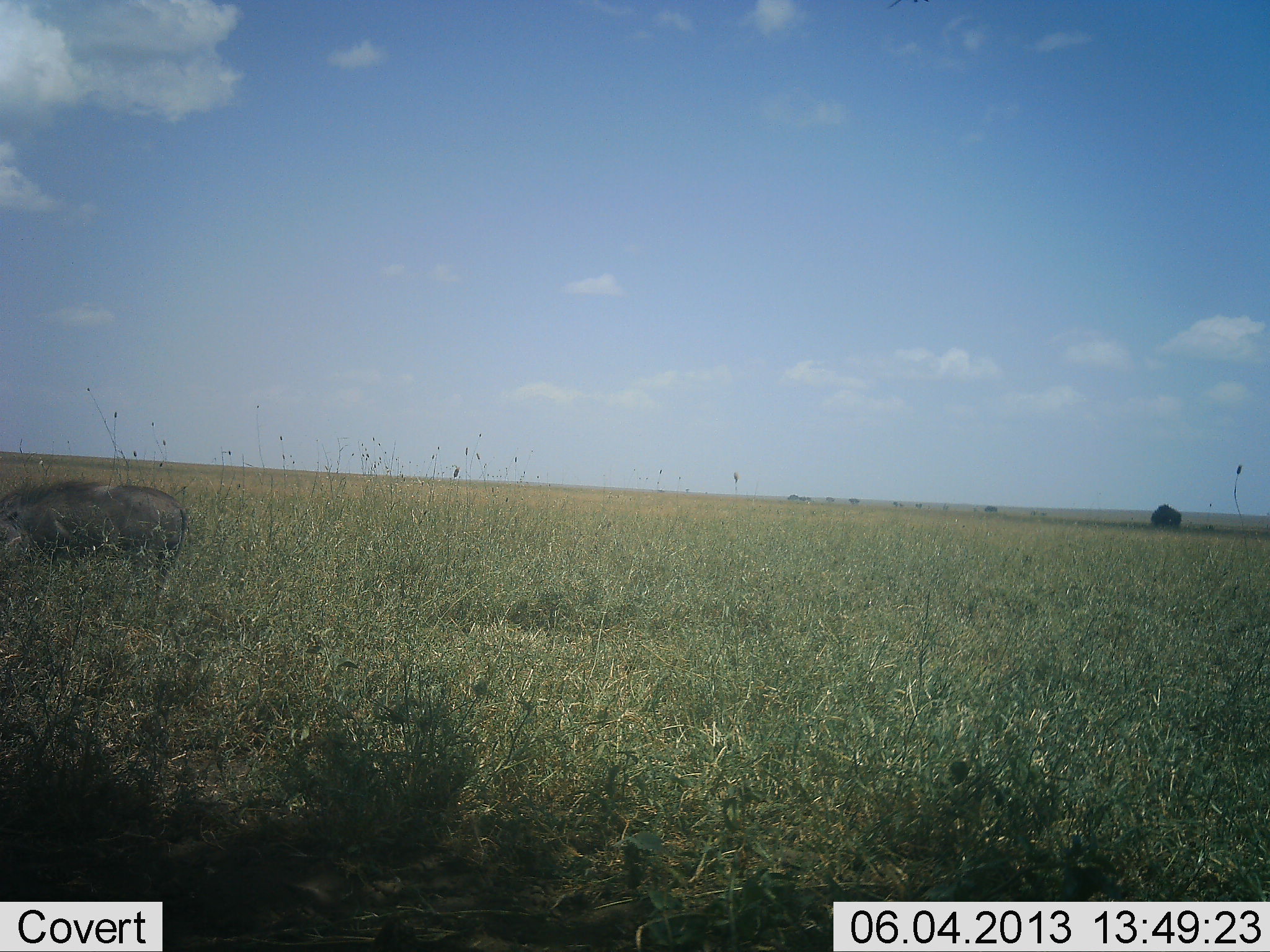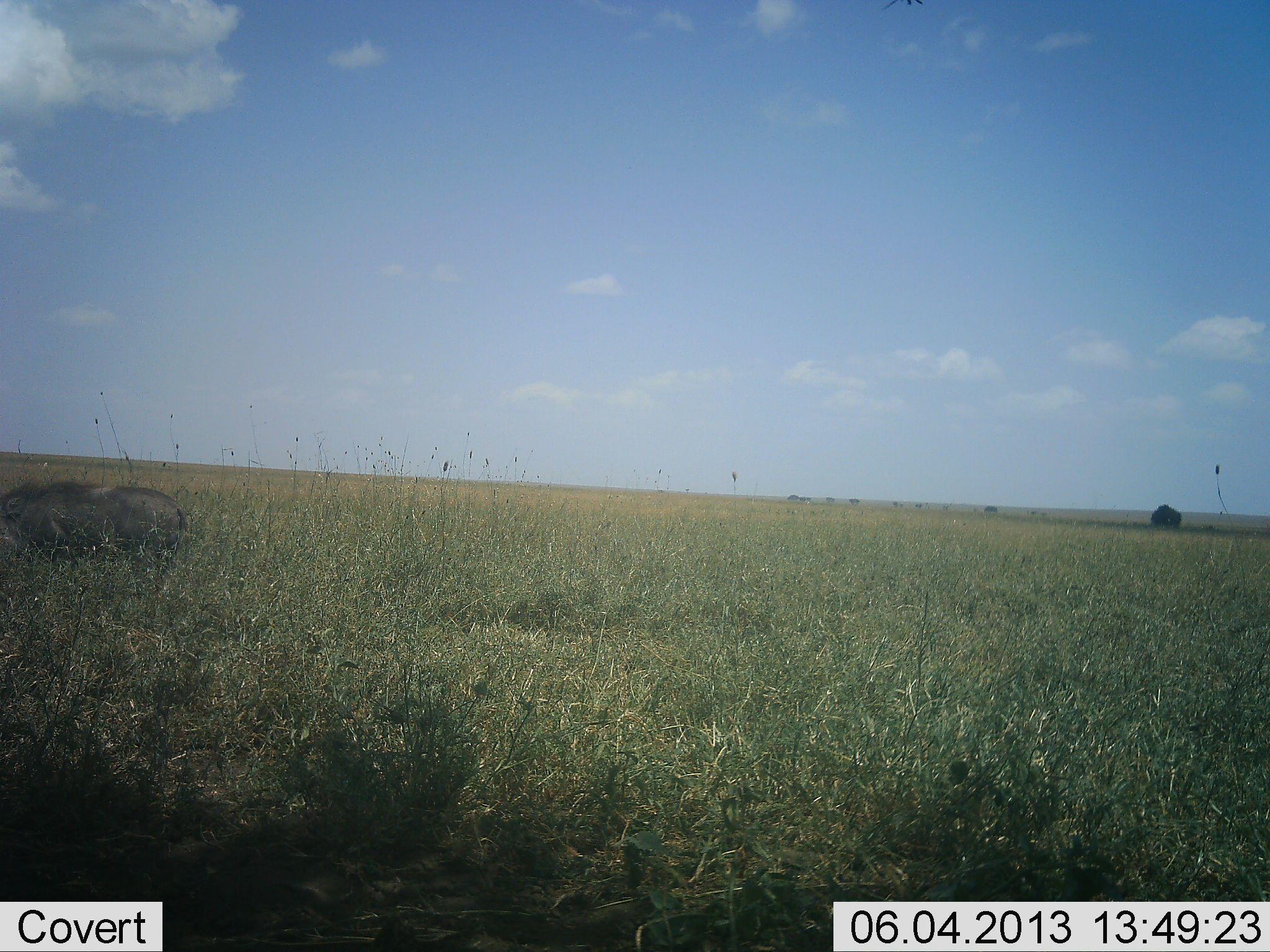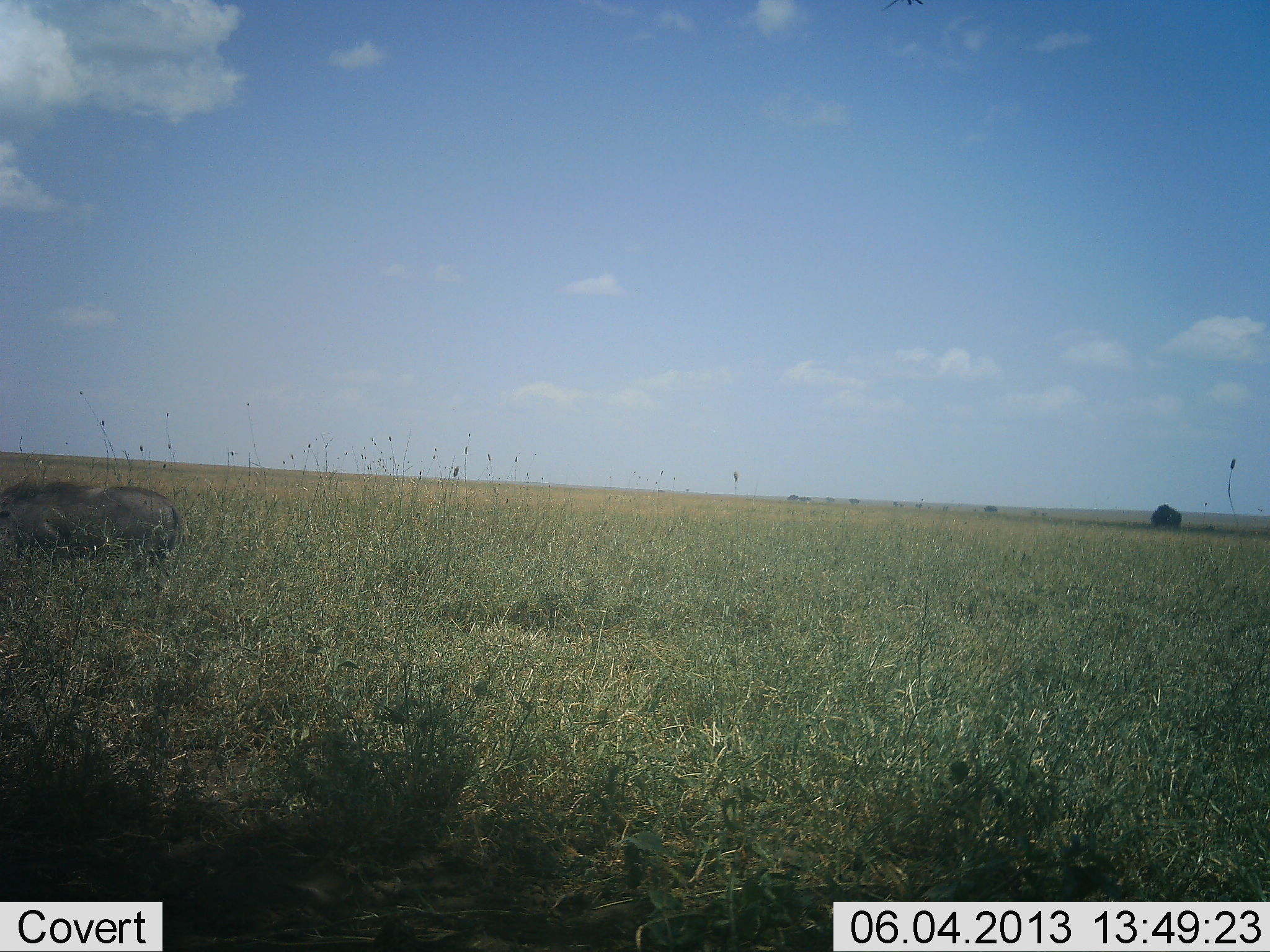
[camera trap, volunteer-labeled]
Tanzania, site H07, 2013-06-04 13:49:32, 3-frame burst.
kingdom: Animalia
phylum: Chordata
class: Mammalia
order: Artiodactyla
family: Suidae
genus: Phacochoerus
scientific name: Phacochoerus africanus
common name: warthog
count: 1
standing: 44%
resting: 0%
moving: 19%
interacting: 0%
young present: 0%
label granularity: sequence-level